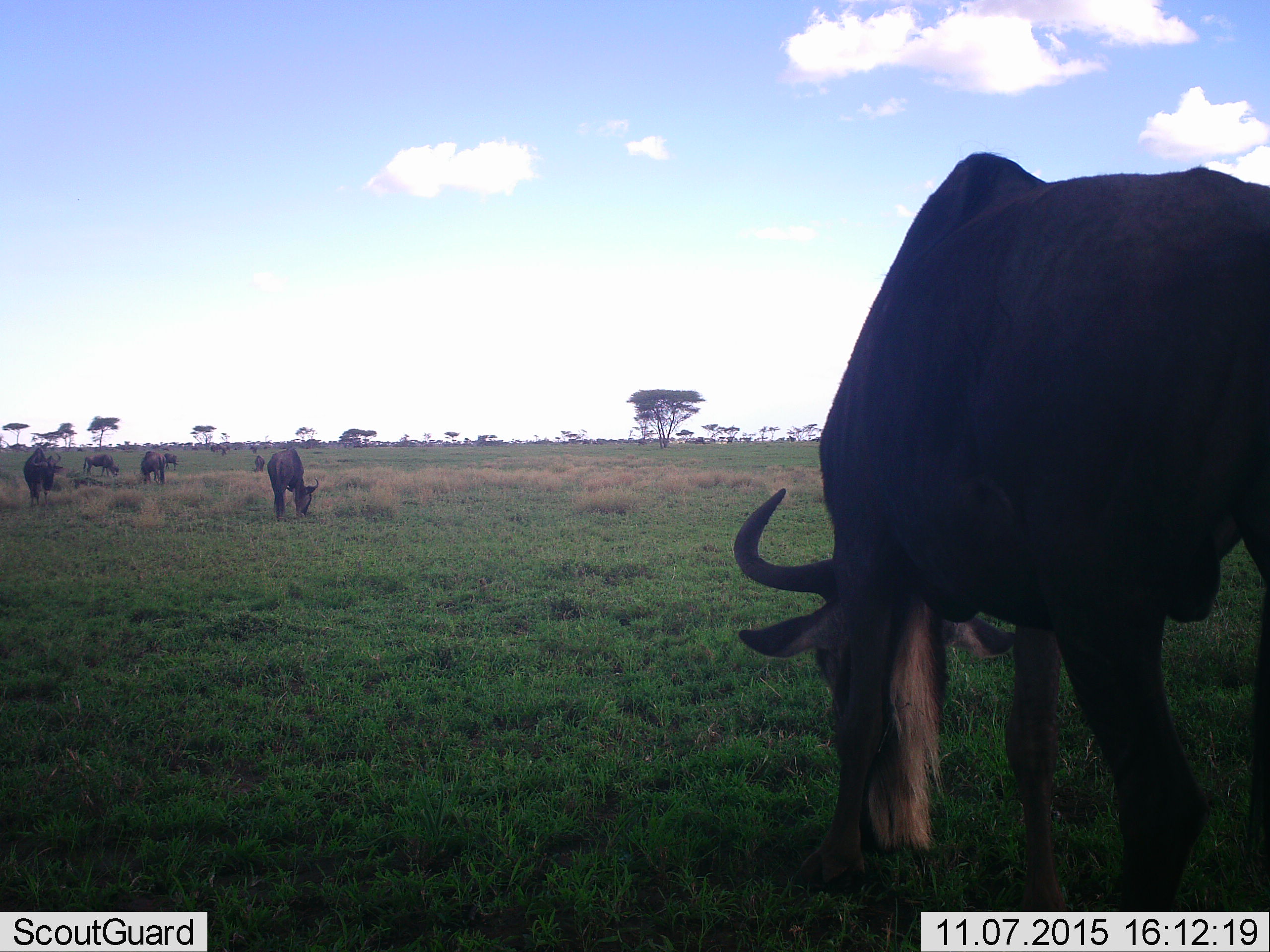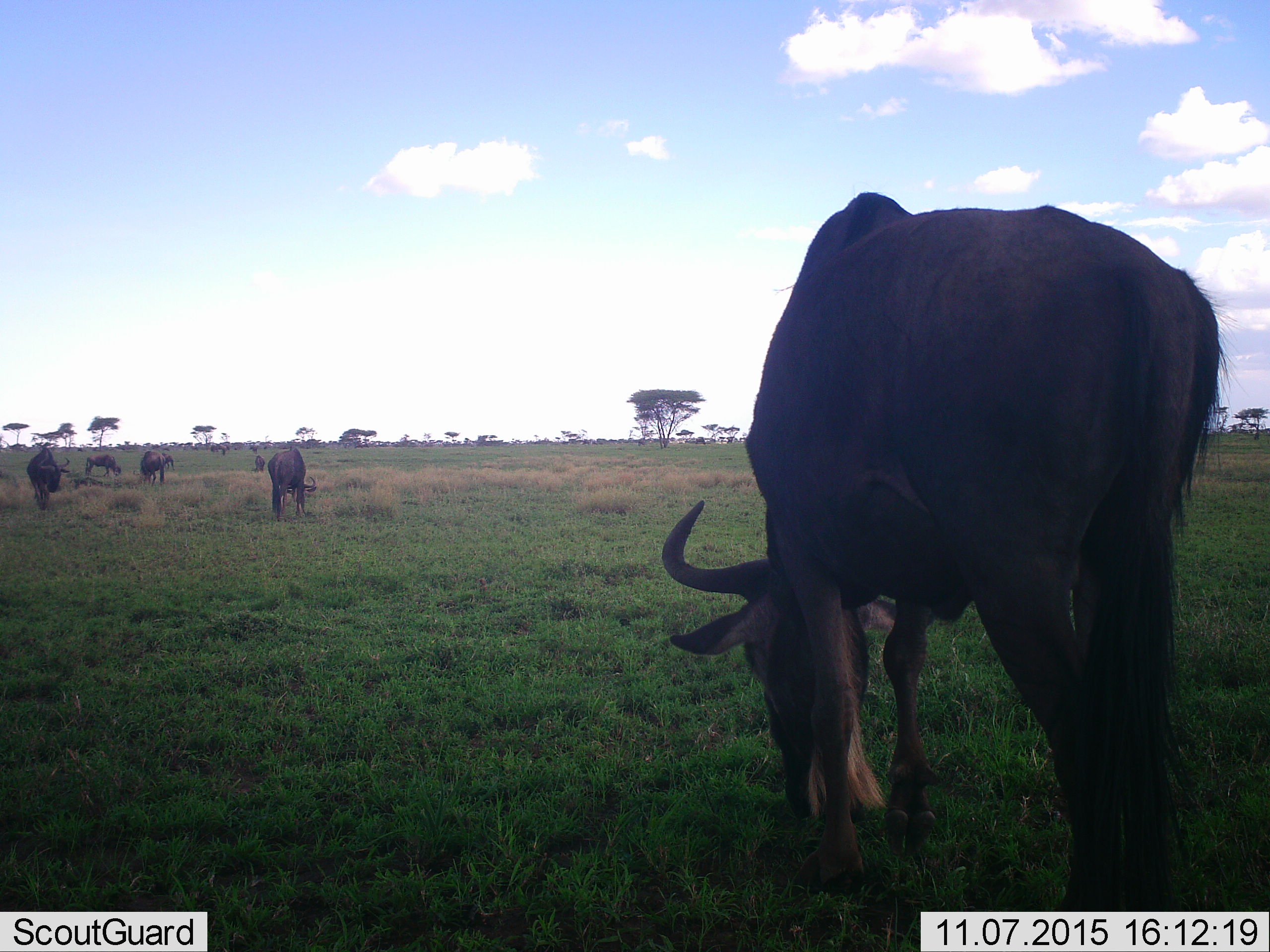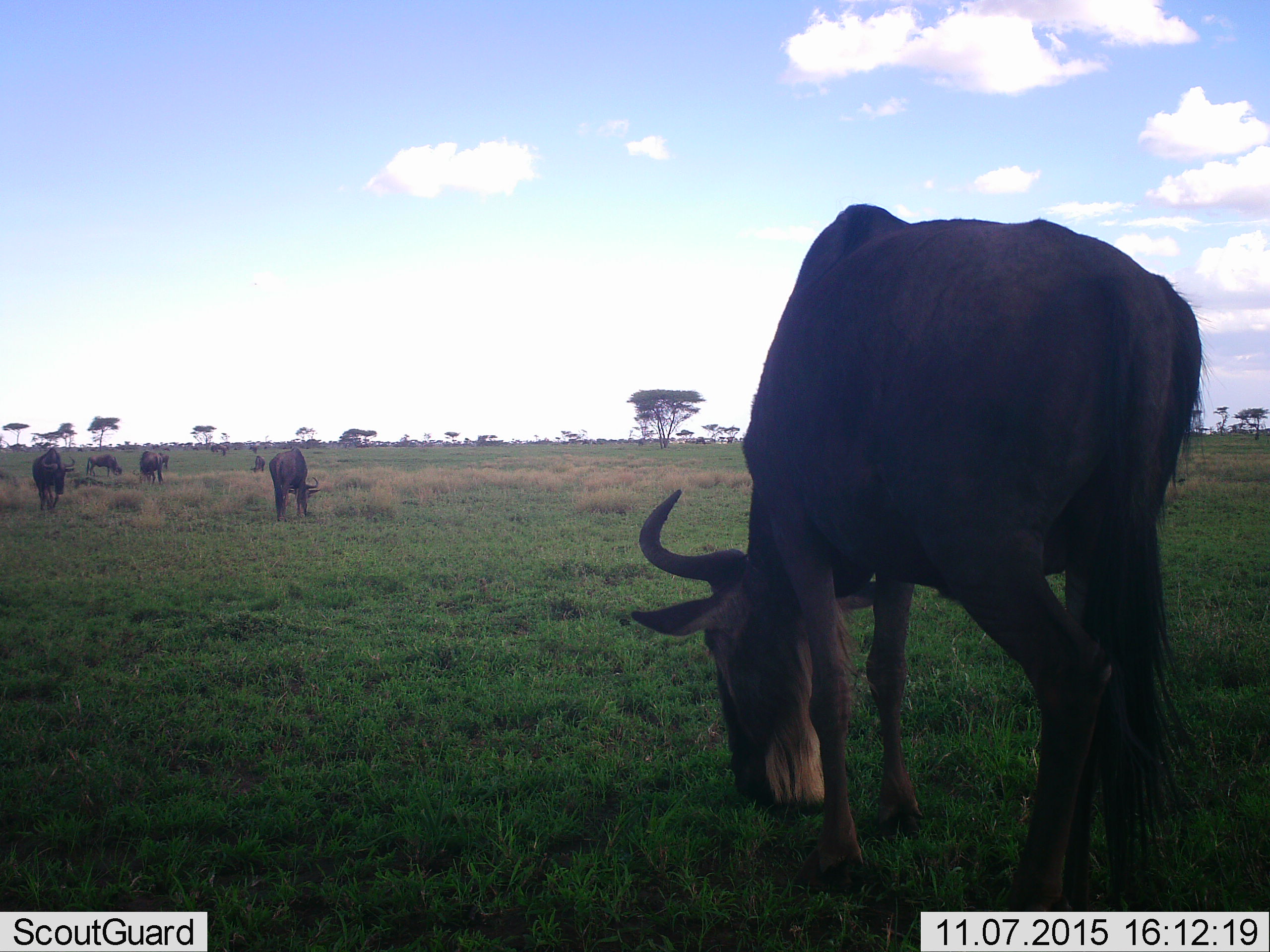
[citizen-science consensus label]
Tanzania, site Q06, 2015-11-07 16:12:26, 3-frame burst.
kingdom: Animalia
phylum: Chordata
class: Mammalia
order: Artiodactyla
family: Bovidae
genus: Connochaetes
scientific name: Connochaetes taurinus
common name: blue wildebeest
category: wildebeest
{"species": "wildebeest (blue wildebeest) (Connochaetes taurinus)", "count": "10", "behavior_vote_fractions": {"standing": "33%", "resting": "0%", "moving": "44%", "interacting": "0%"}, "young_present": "0%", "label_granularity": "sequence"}